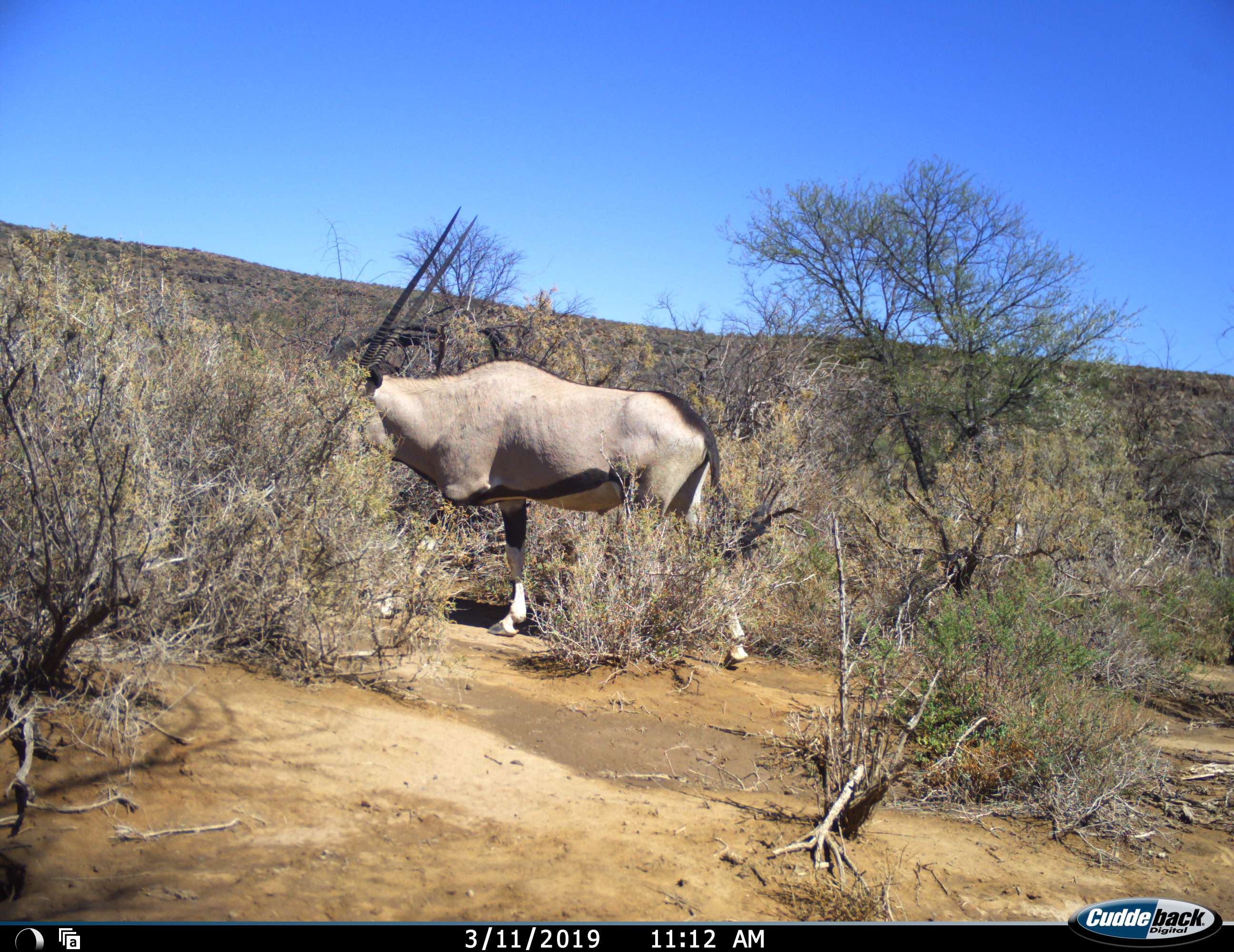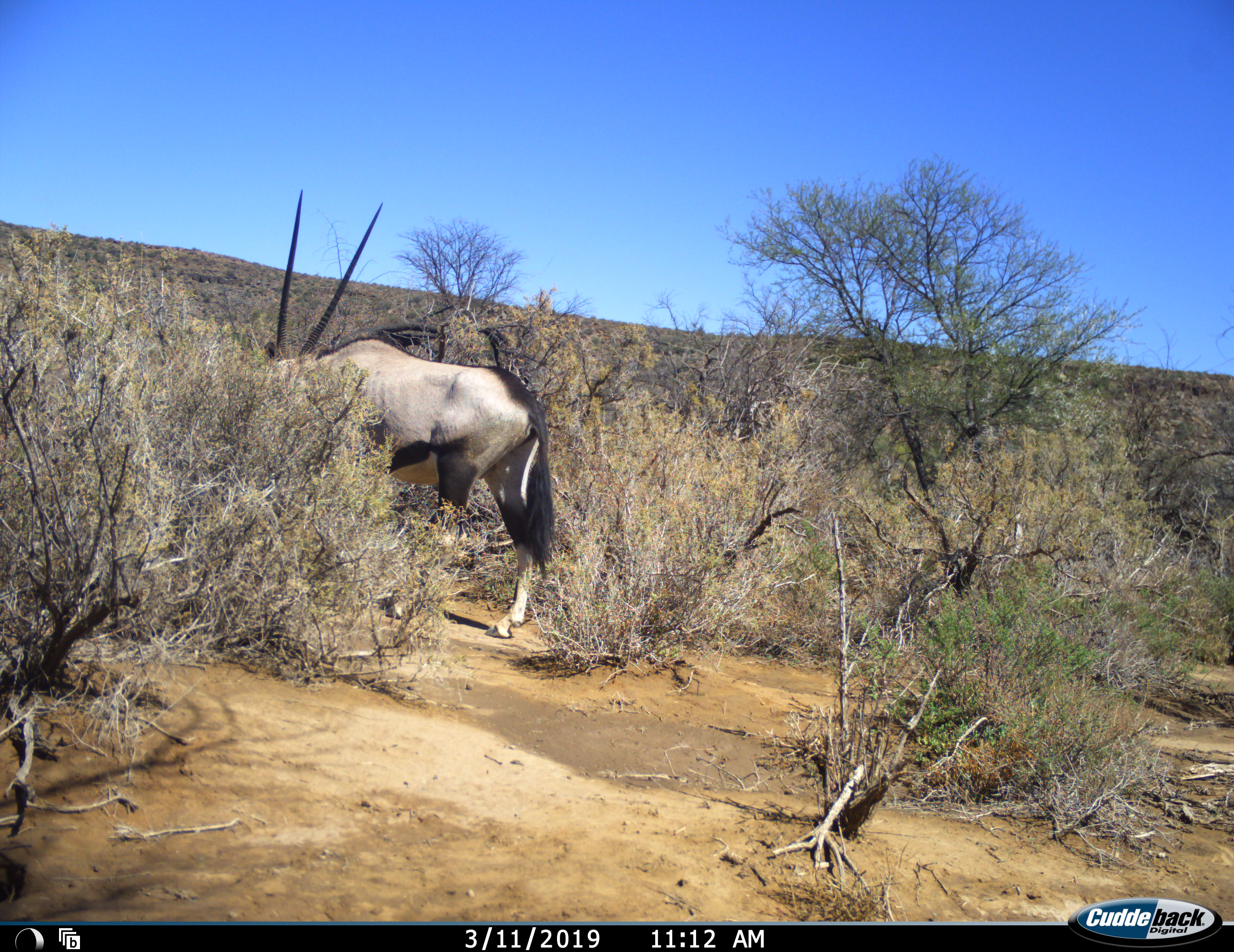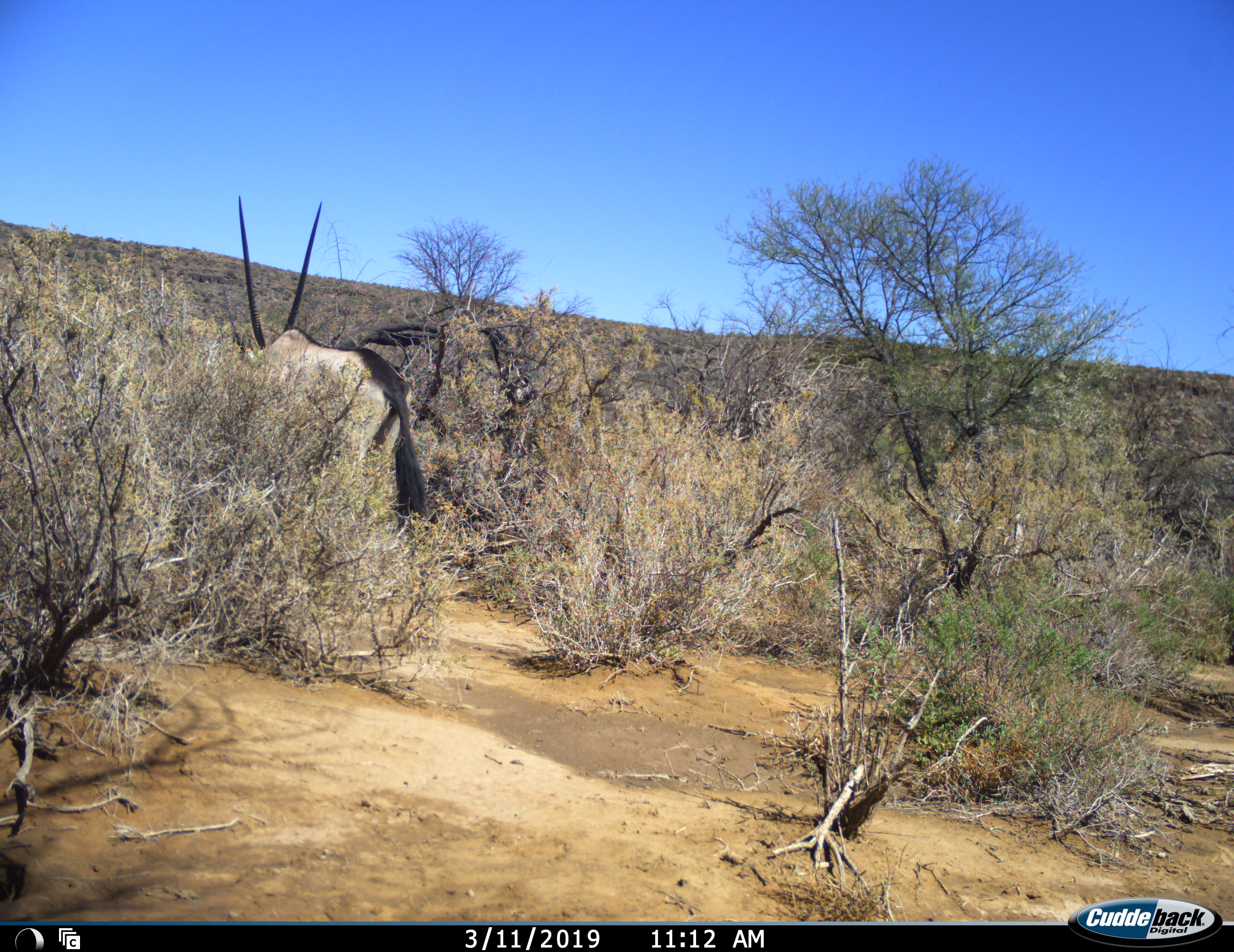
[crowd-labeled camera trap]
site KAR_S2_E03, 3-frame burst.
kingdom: Animalia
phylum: Chordata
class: Mammalia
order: Artiodactyla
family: Bovidae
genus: Oryx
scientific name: Oryx gazella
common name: gemsbok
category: oryx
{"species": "oryx (gemsbok) (Oryx gazella)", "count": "1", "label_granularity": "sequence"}